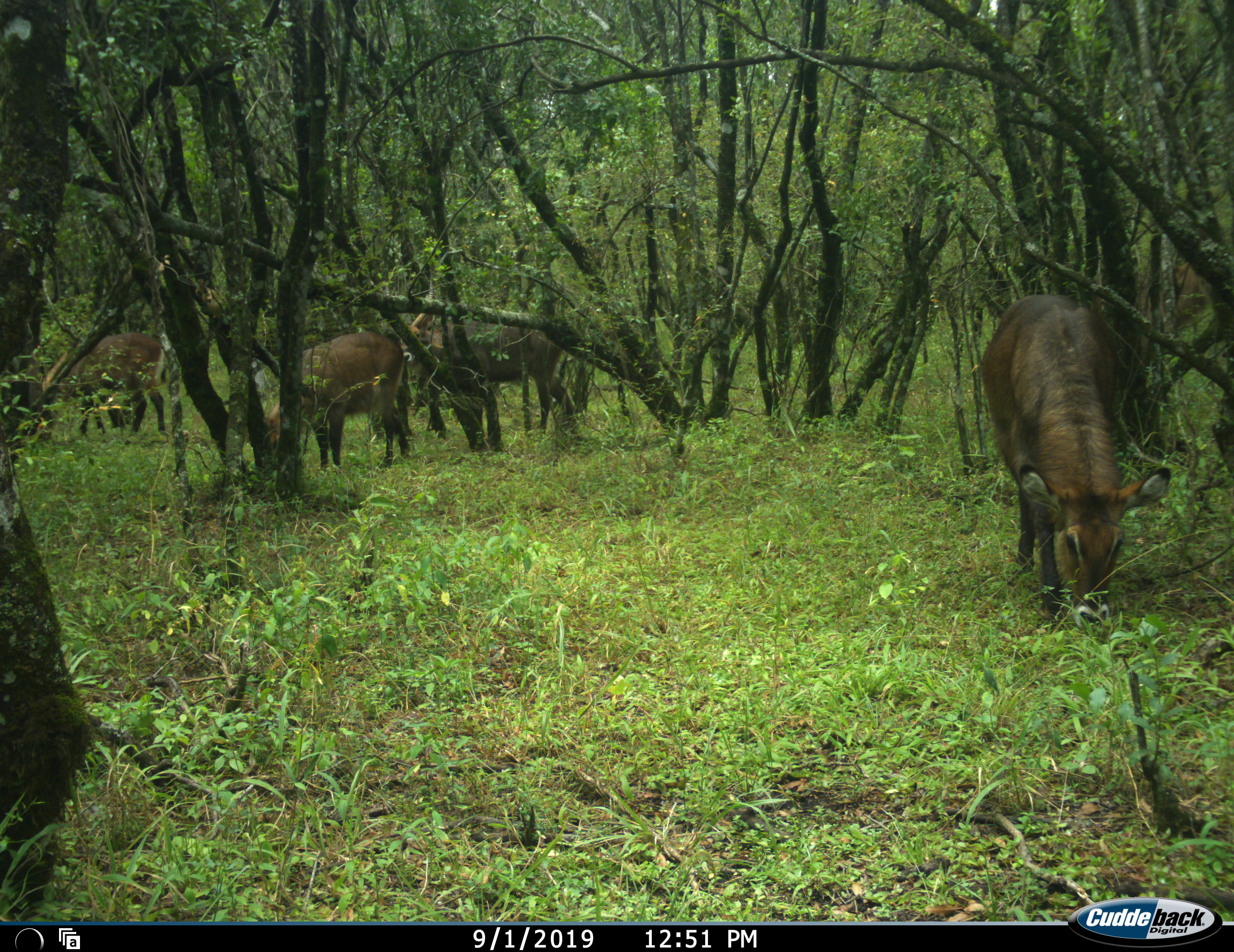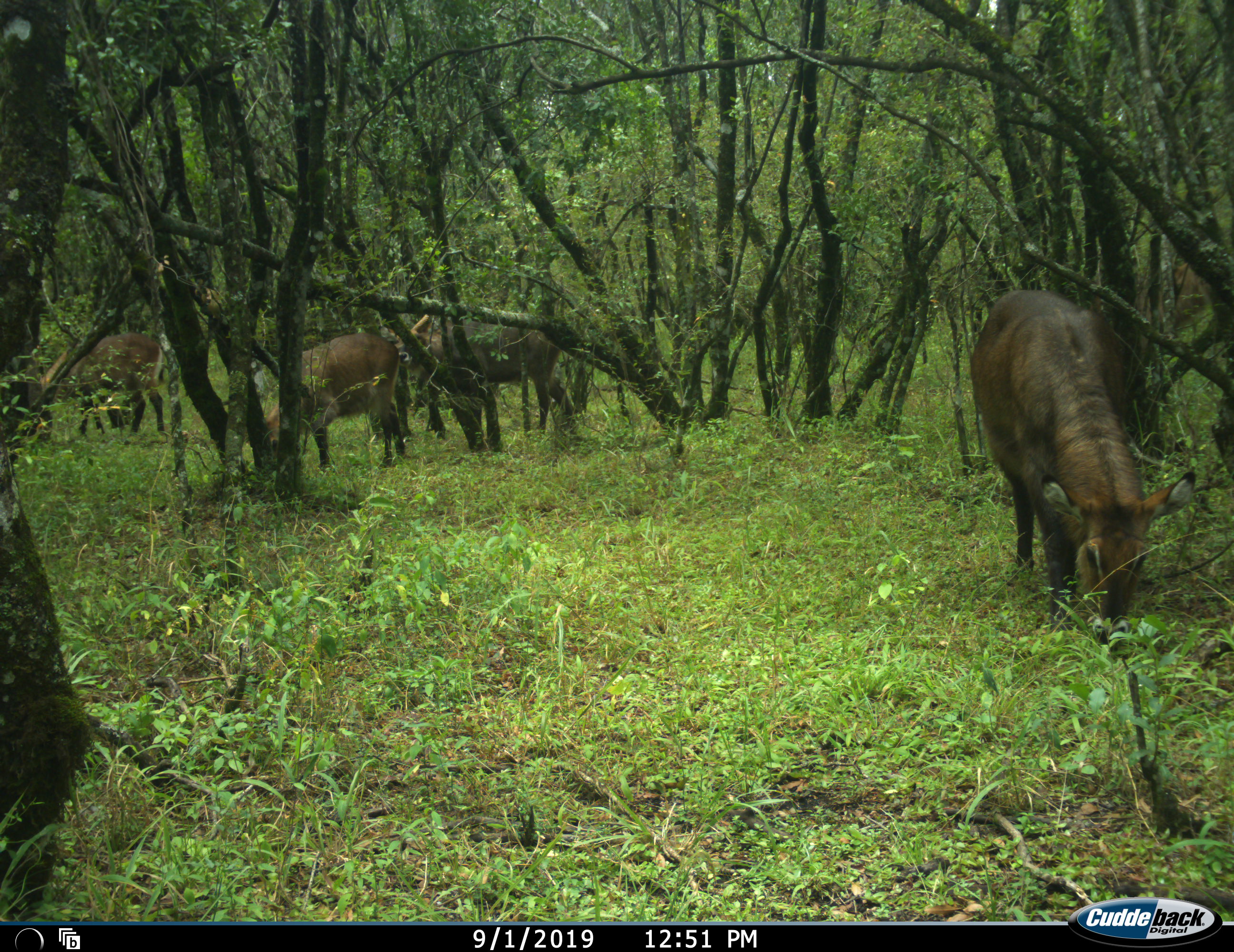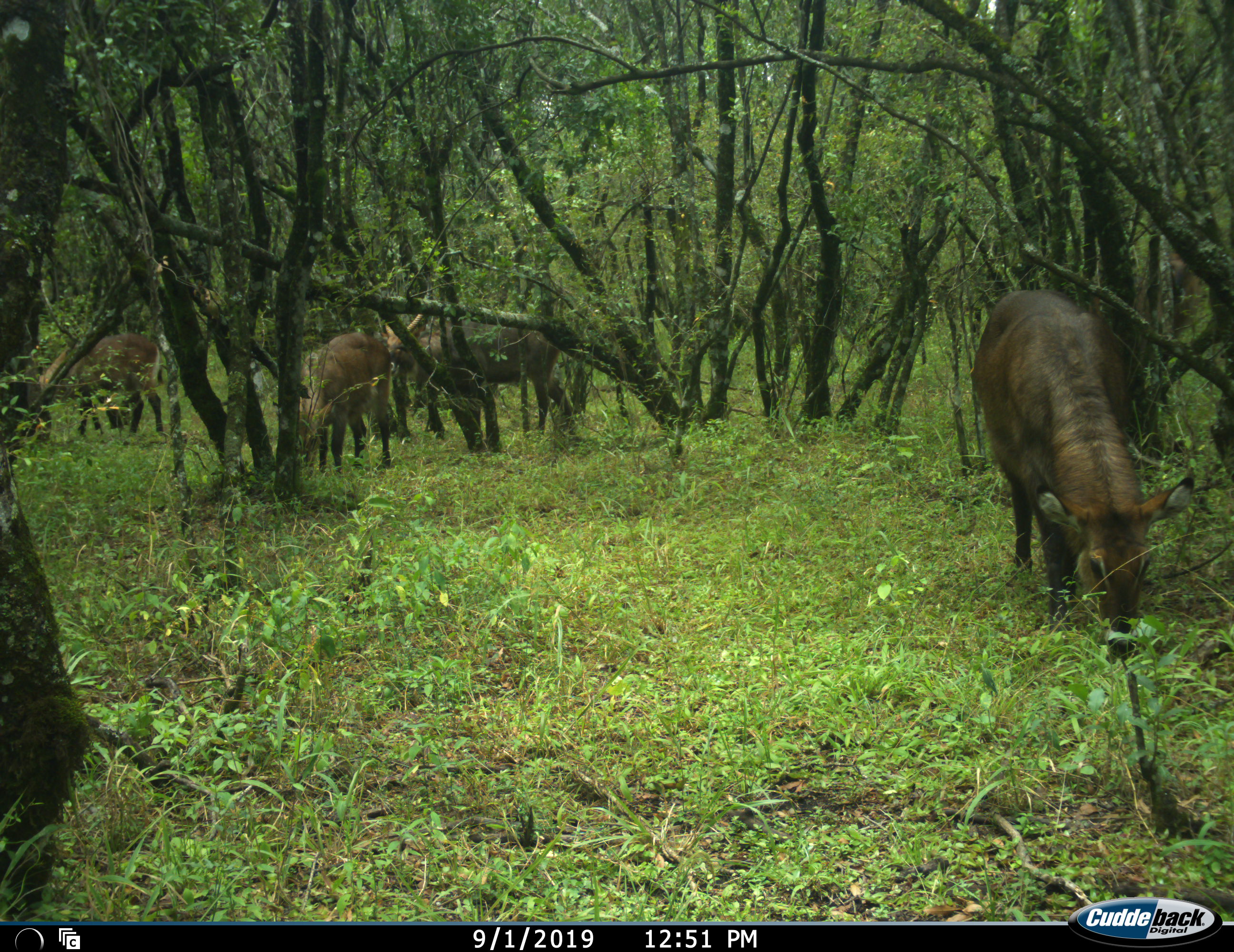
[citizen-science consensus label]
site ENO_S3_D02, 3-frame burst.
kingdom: Animalia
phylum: Chordata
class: Mammalia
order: Artiodactyla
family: Bovidae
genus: Kobus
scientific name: Kobus ellipsiprymnus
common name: waterbuck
Waterbuck (Kobus ellipsiprymnus), count 4. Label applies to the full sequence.